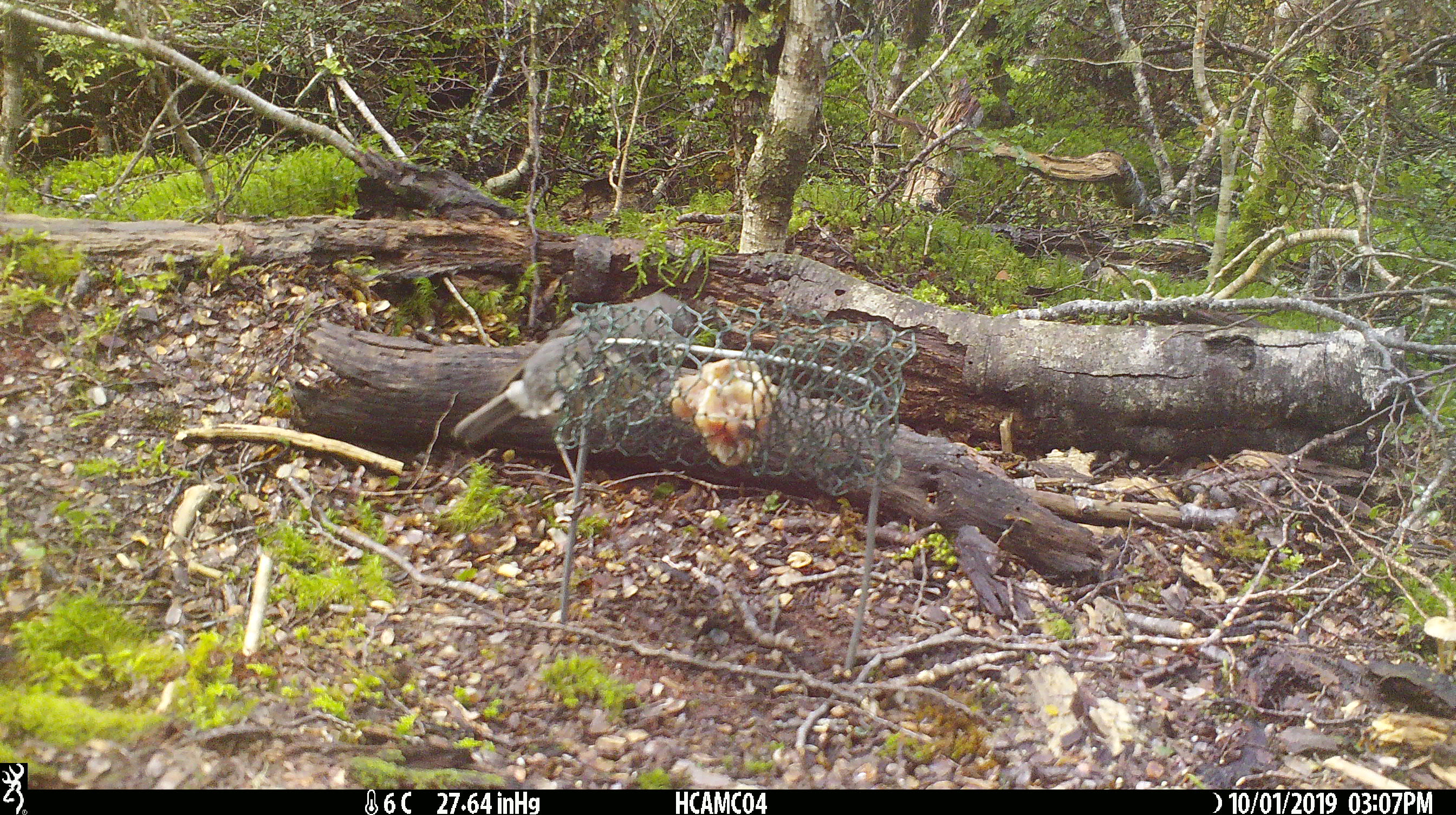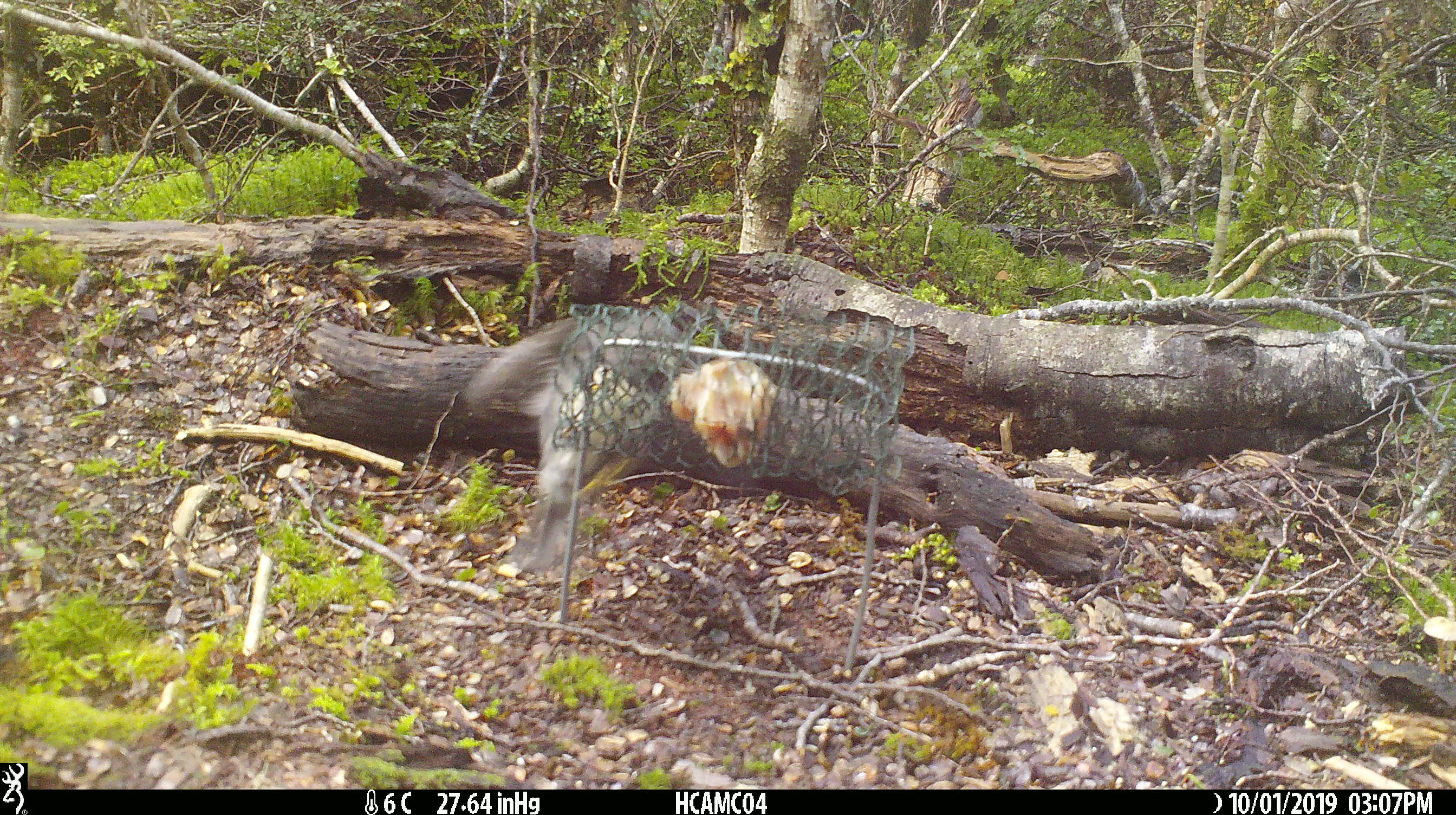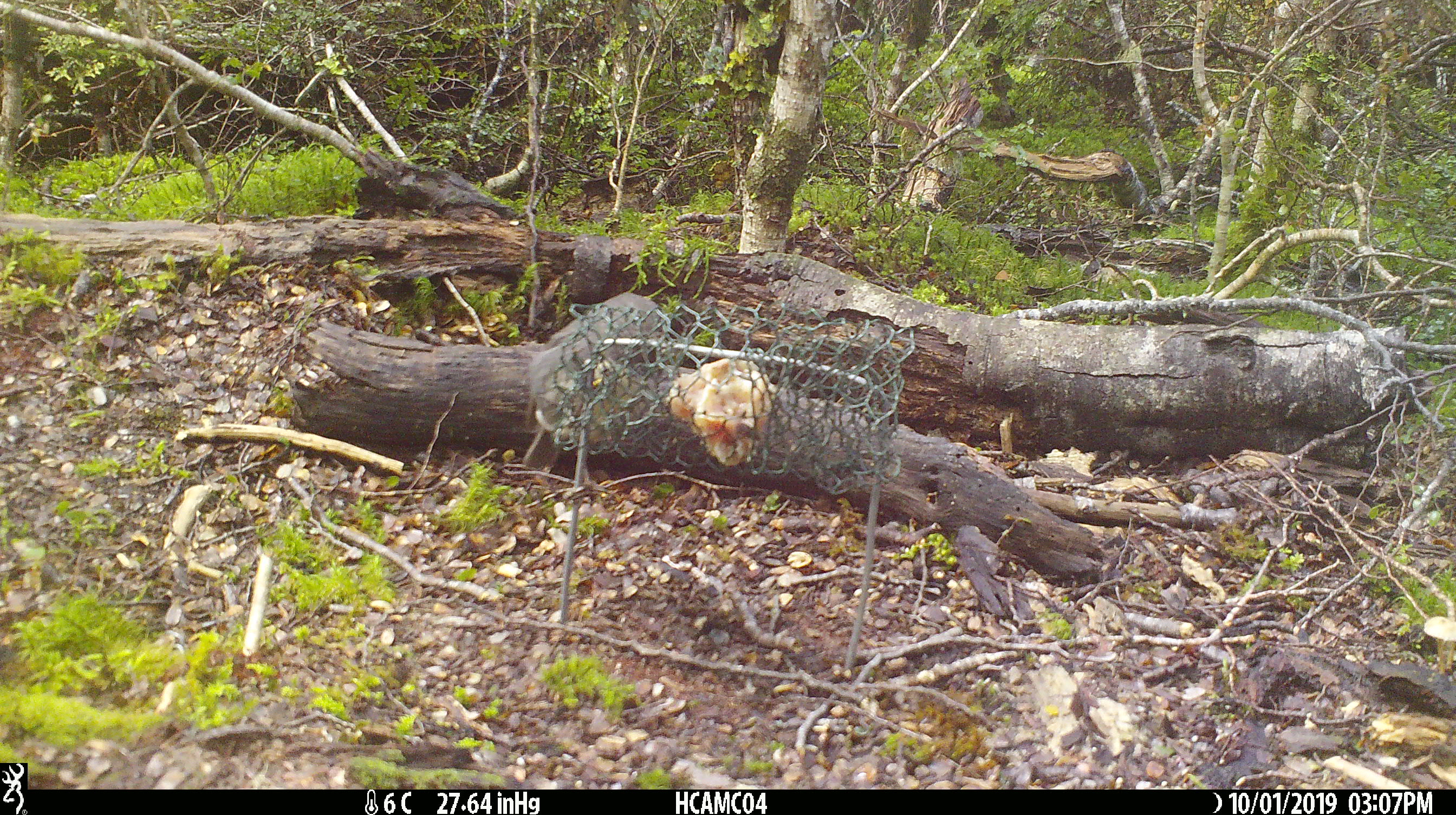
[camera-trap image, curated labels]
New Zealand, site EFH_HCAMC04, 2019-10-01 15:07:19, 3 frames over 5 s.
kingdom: Animalia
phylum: Chordata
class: Aves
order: Passeriformes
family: Petroicidae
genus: Petroica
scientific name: Petroica australis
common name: new zealand robin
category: robin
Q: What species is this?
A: Robin (new zealand robin) (Petroica australis).